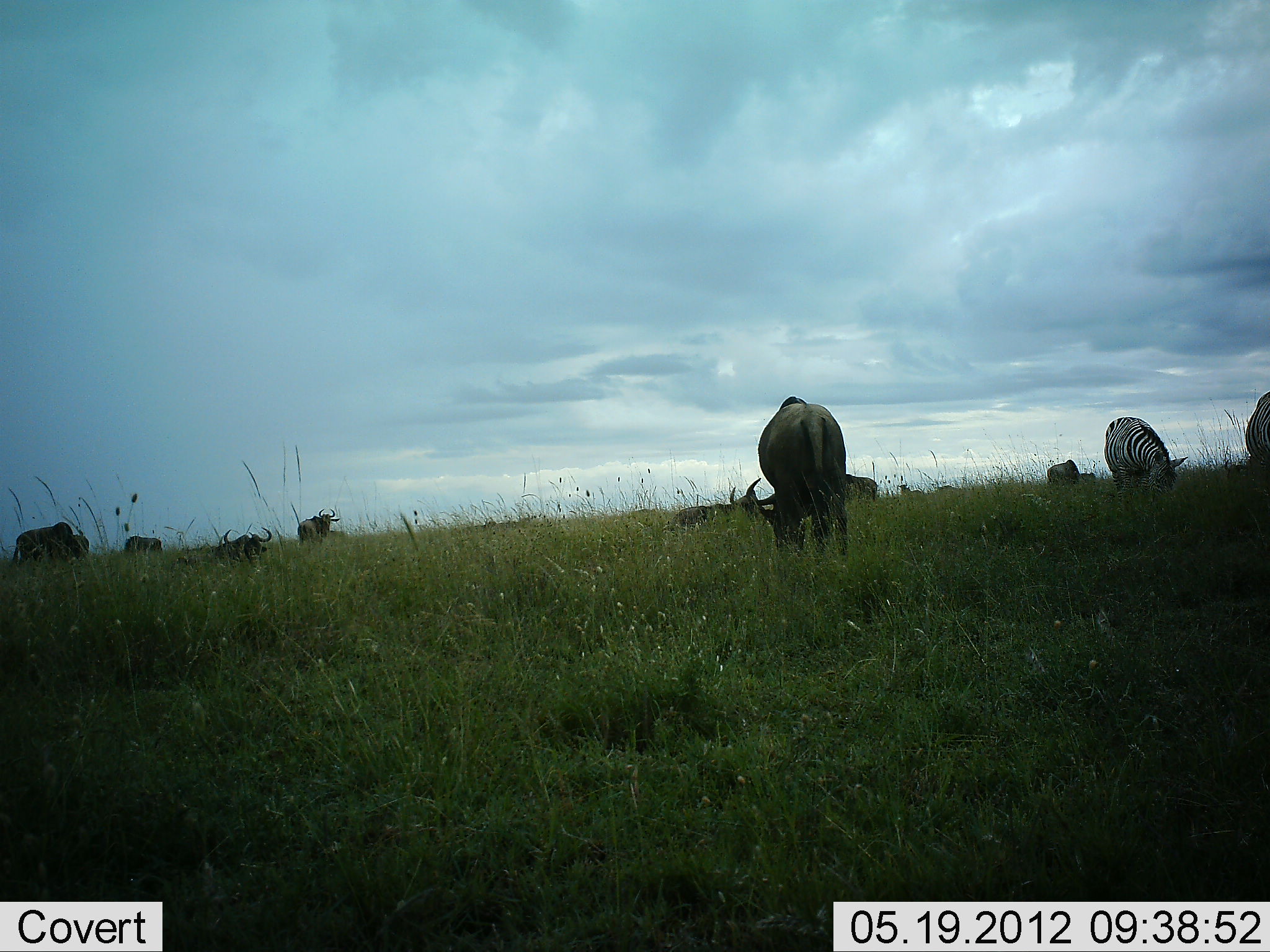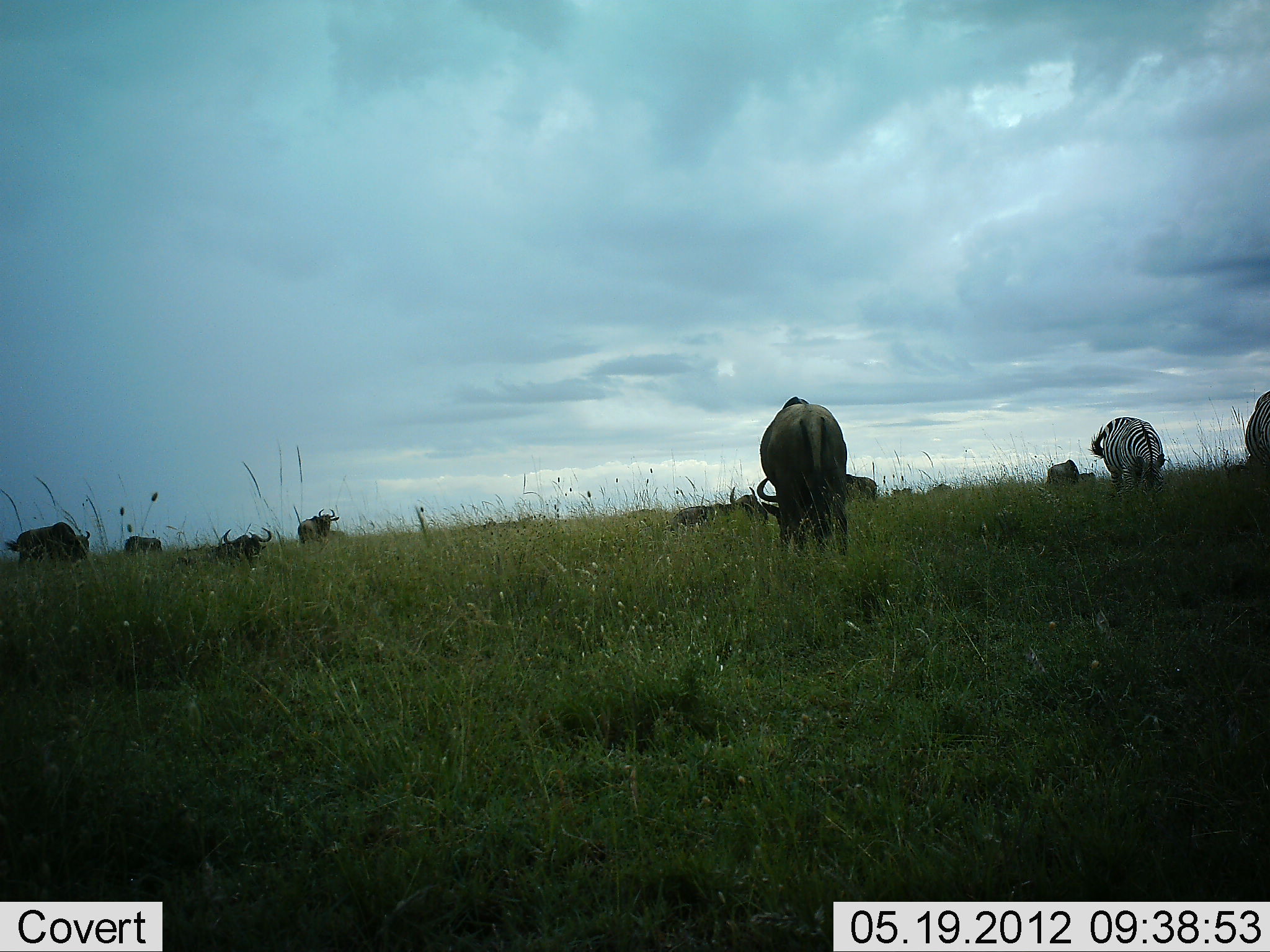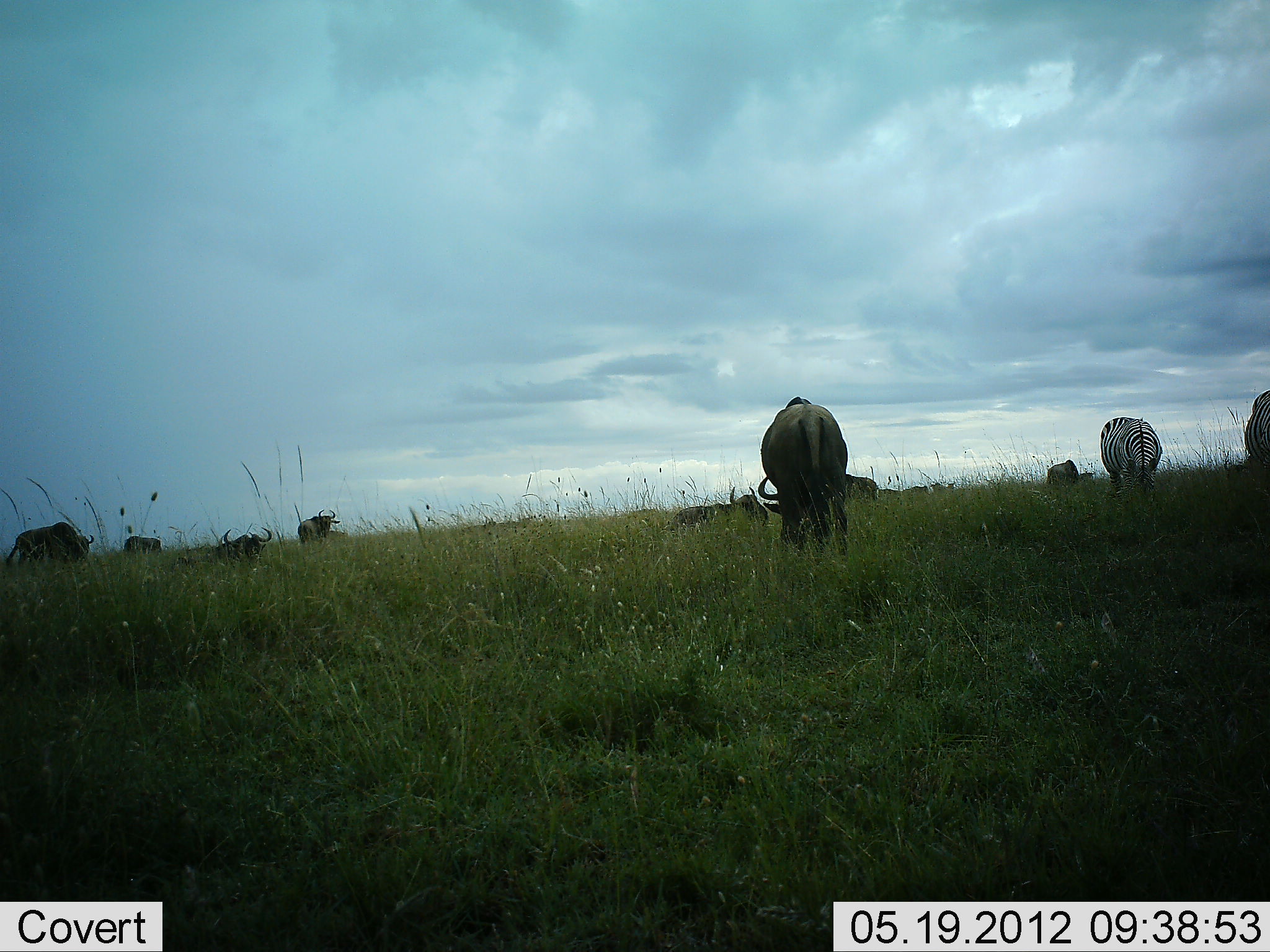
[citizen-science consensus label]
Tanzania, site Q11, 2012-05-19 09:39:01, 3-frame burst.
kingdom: Animalia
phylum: Chordata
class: Mammalia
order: Artiodactyla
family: Bovidae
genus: Connochaetes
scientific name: Connochaetes taurinus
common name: blue wildebeest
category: wildebeest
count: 8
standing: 73%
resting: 45%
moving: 18%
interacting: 0%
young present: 0%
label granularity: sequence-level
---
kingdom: Animalia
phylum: Chordata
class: Mammalia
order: Perissodactyla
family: Equidae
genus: Equus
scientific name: Equus quagga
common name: plains zebra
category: zebra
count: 2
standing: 40%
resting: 0%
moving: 10%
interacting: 0%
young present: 0%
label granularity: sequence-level